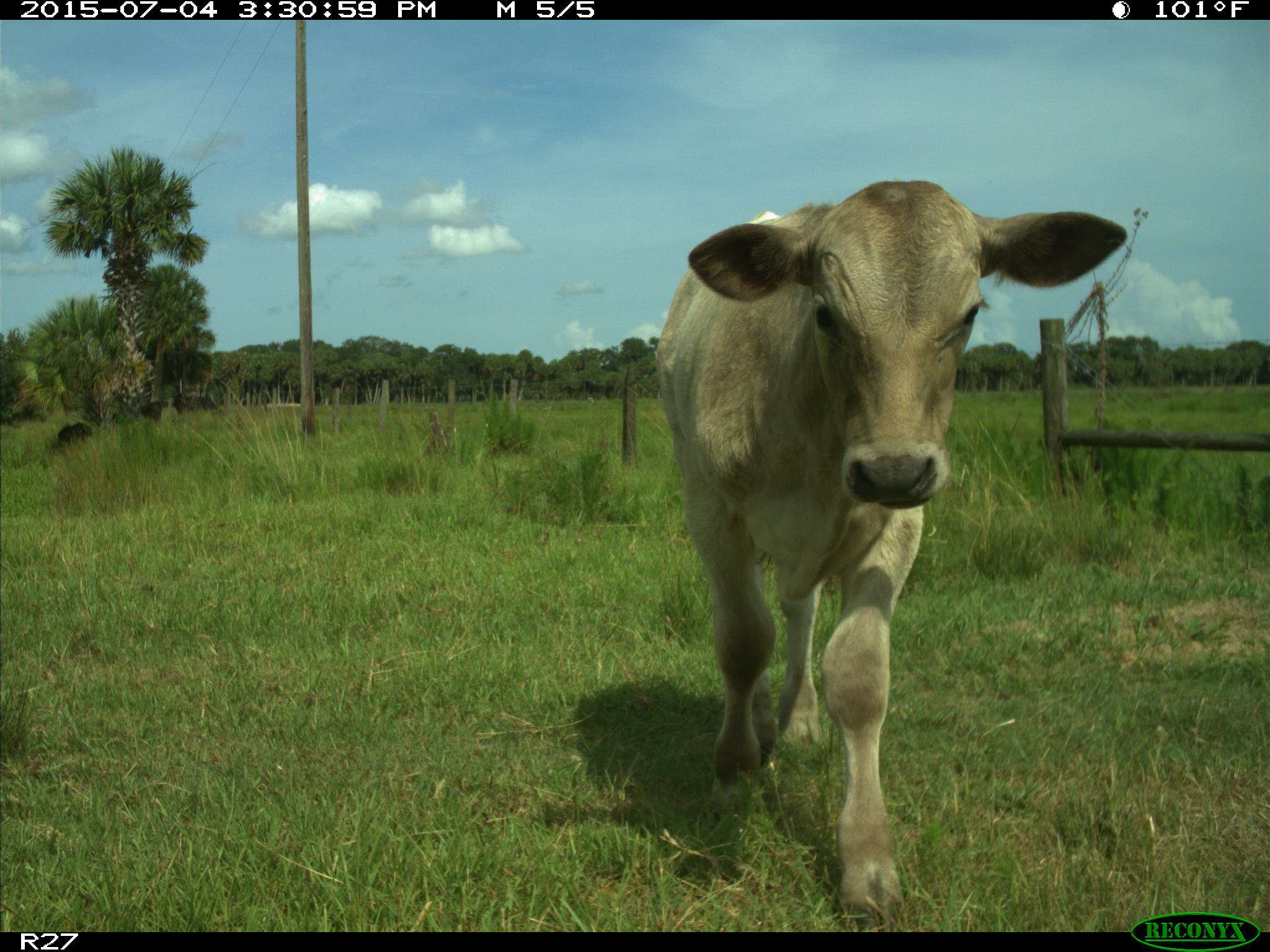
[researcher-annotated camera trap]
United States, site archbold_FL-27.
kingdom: Animalia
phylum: Chordata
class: Mammalia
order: Artiodactyla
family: Bovidae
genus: Bos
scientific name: Bos taurus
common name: domestic cow